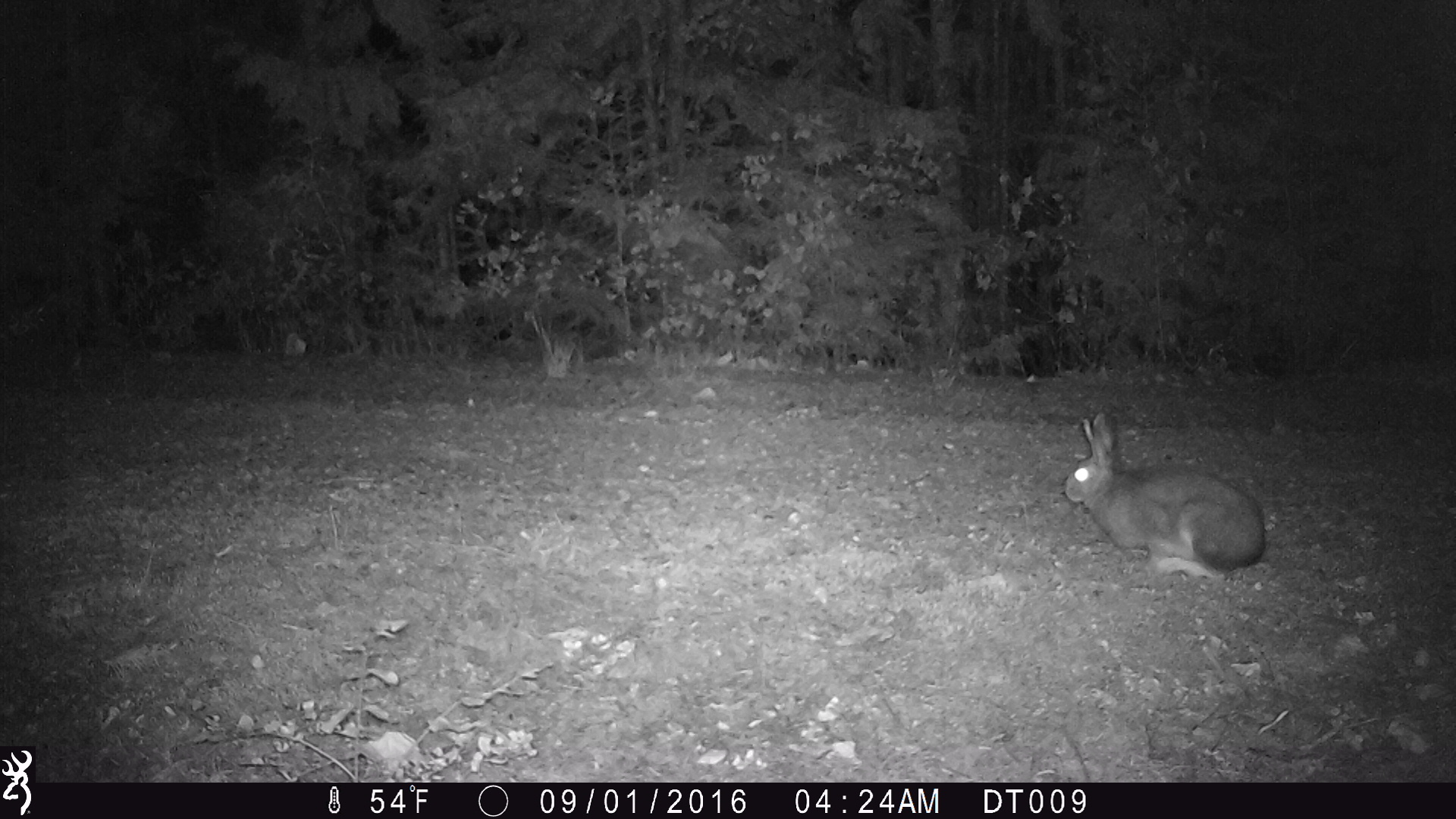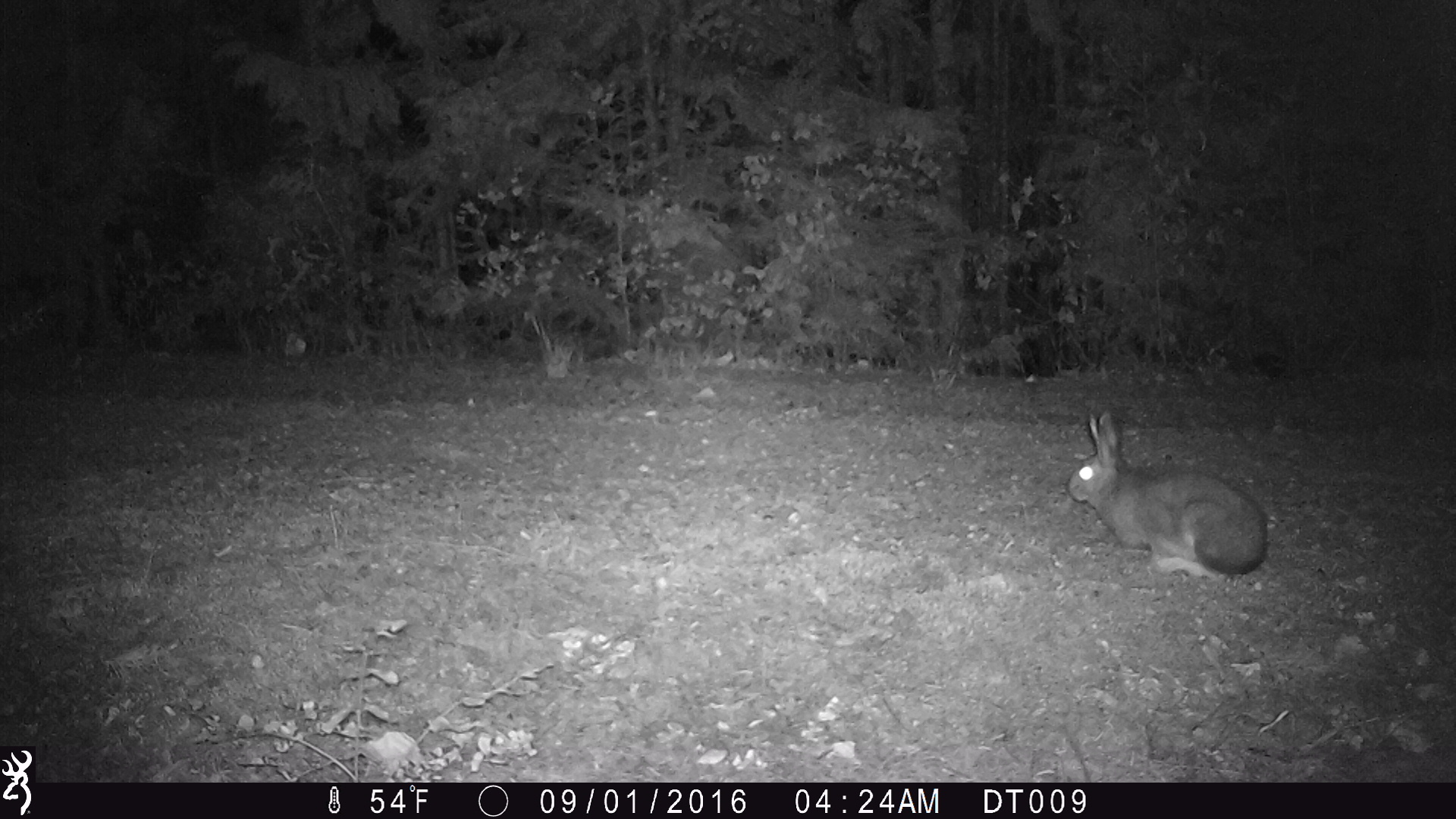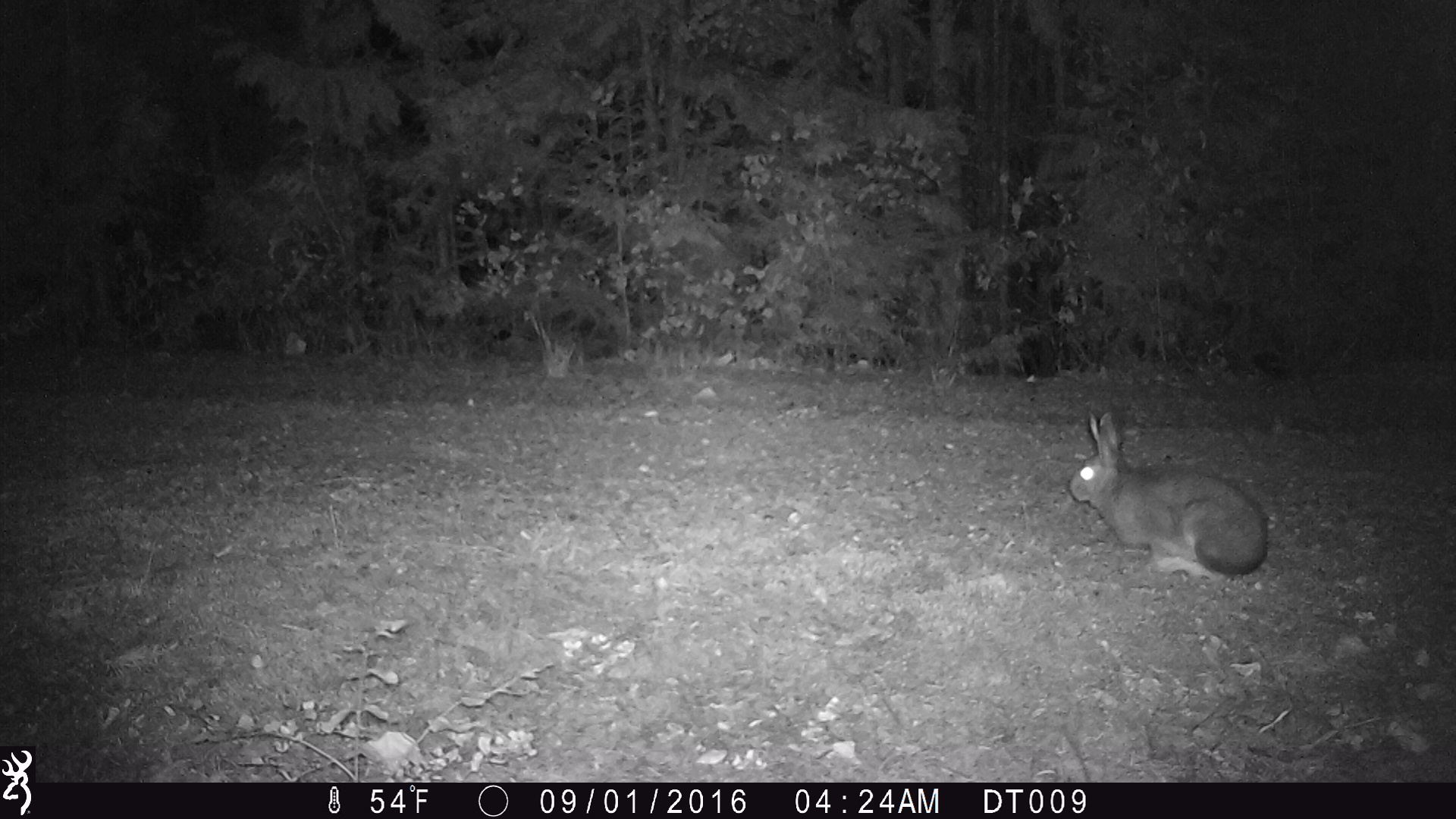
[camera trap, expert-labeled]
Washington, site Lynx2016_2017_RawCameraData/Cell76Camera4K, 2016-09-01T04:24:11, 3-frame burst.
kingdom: Animalia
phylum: Chordata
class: Mammalia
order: Lagomorpha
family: Leporidae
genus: Lepus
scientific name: Lepus americanus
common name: snowshoe hare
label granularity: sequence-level